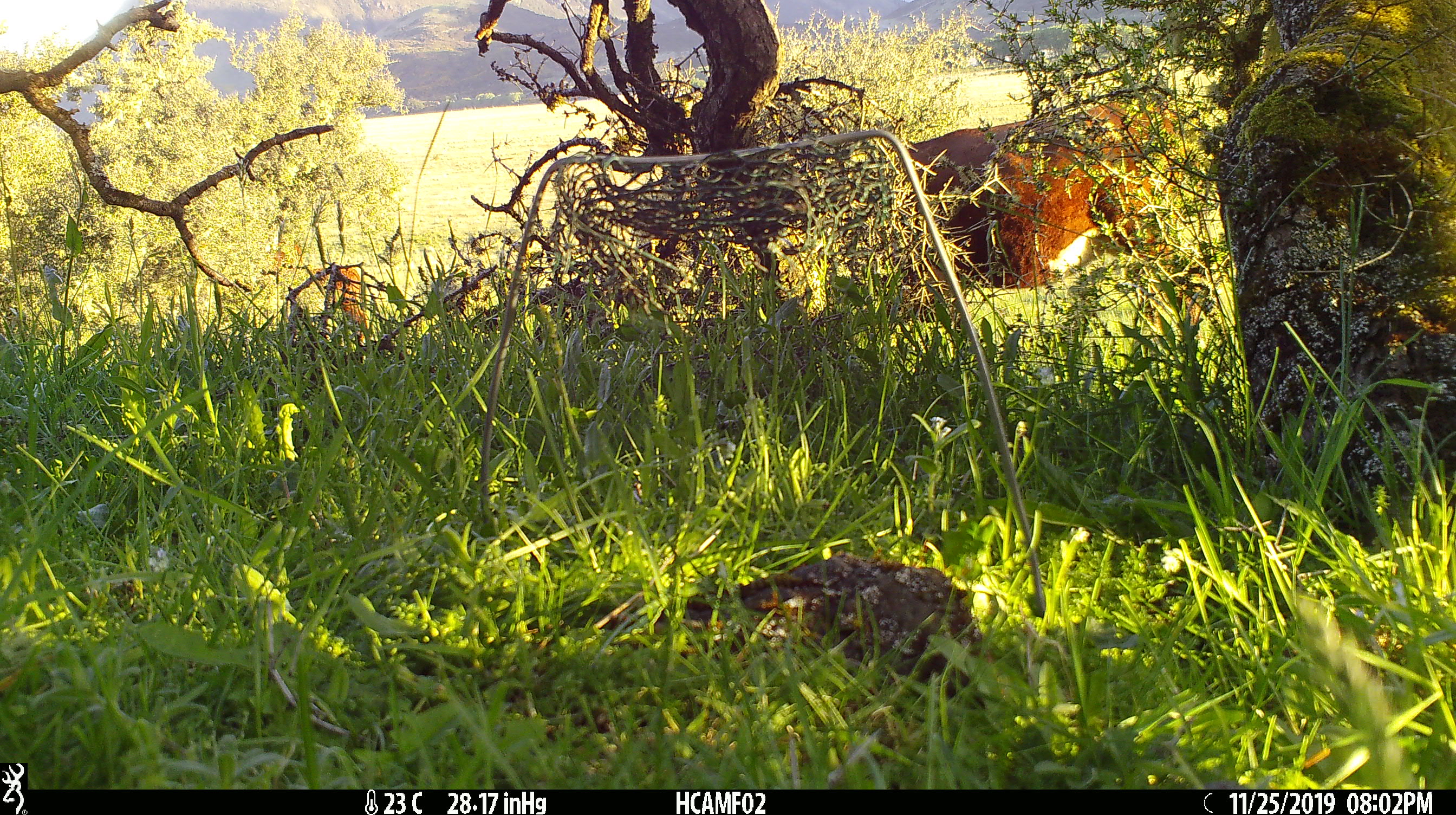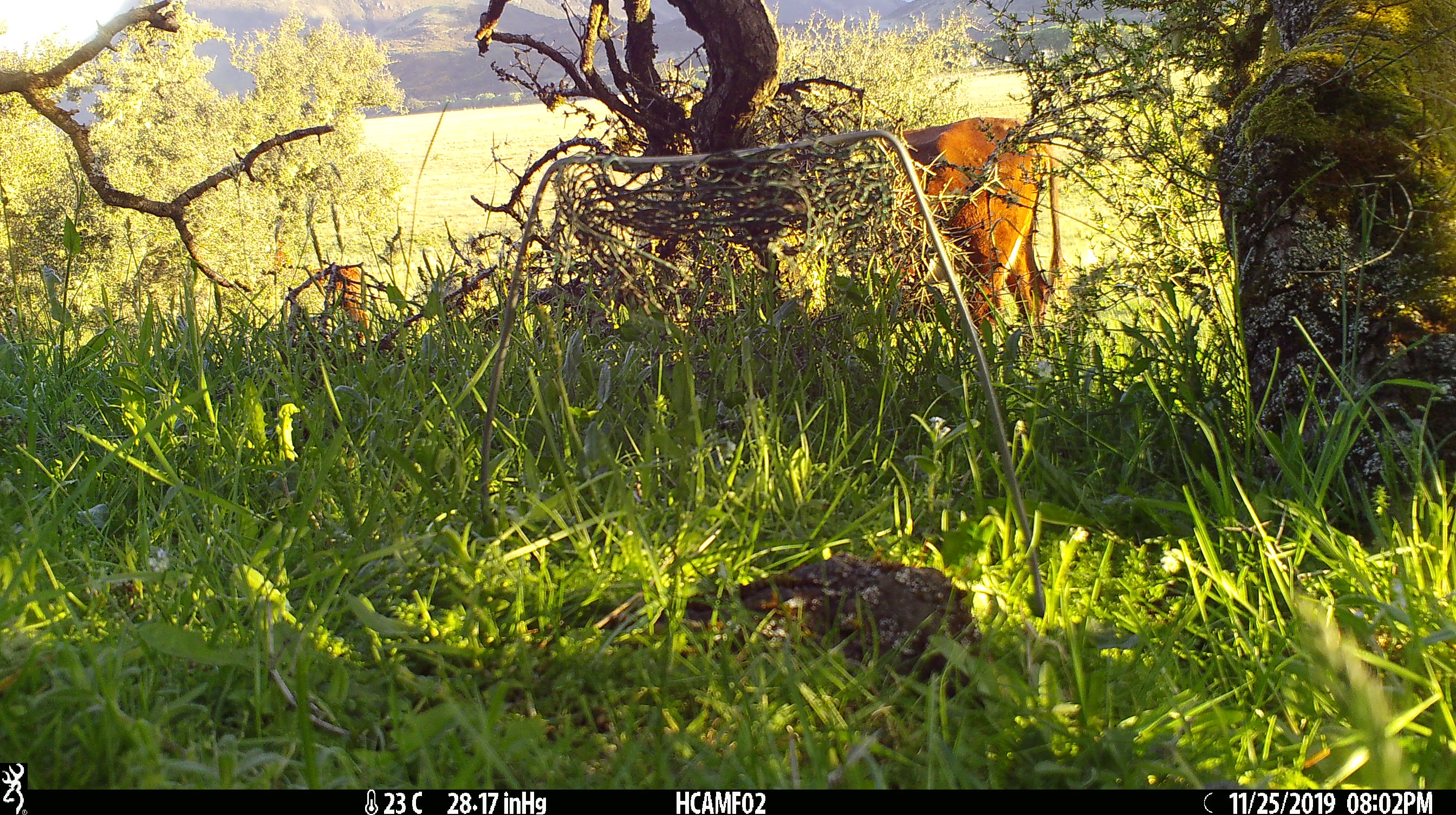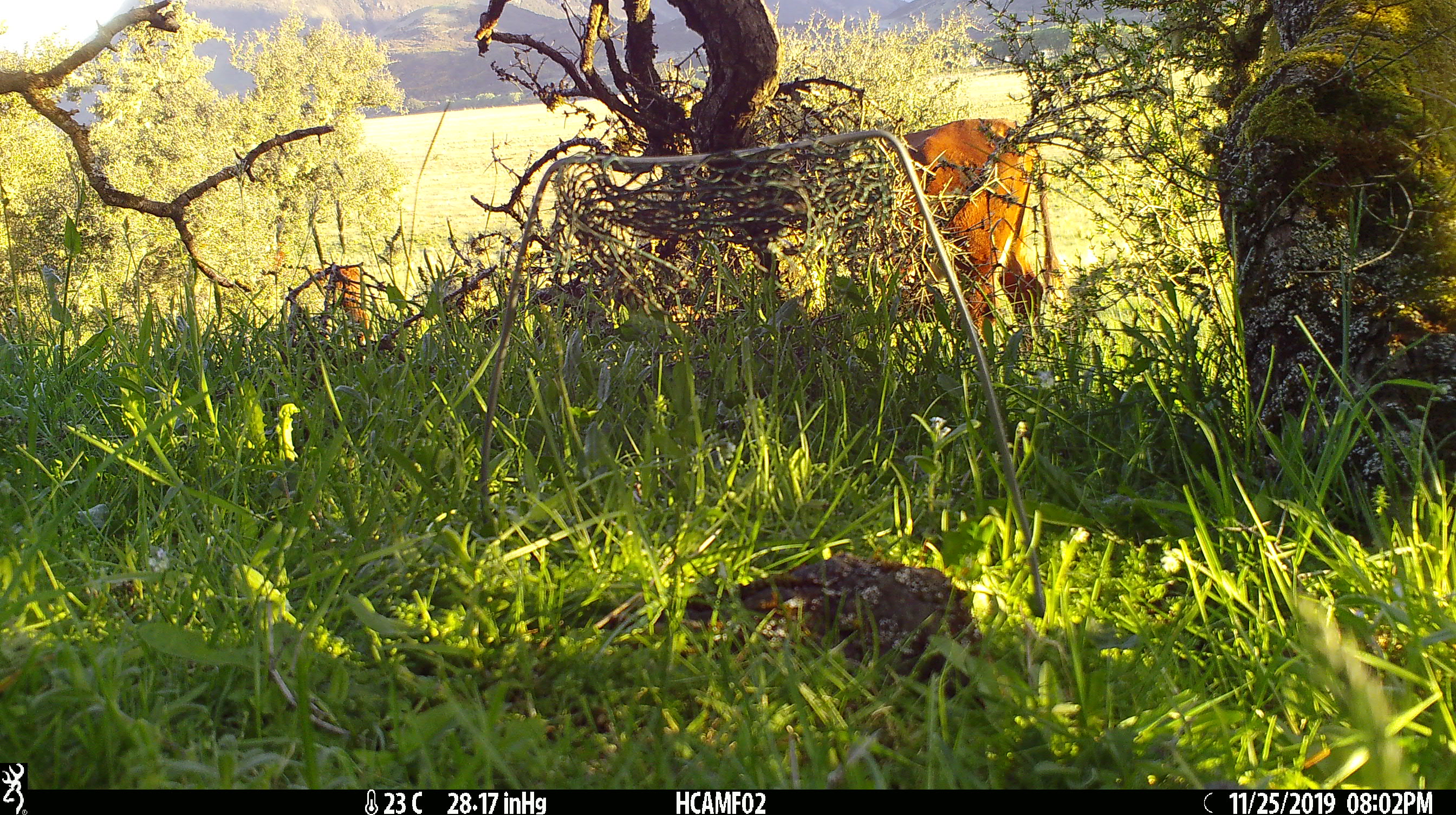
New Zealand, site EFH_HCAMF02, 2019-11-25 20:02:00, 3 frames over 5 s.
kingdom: Animalia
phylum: Chordata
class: Mammalia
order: Artiodactyla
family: Bovidae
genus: Bos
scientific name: Bos taurus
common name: domestic cow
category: cow